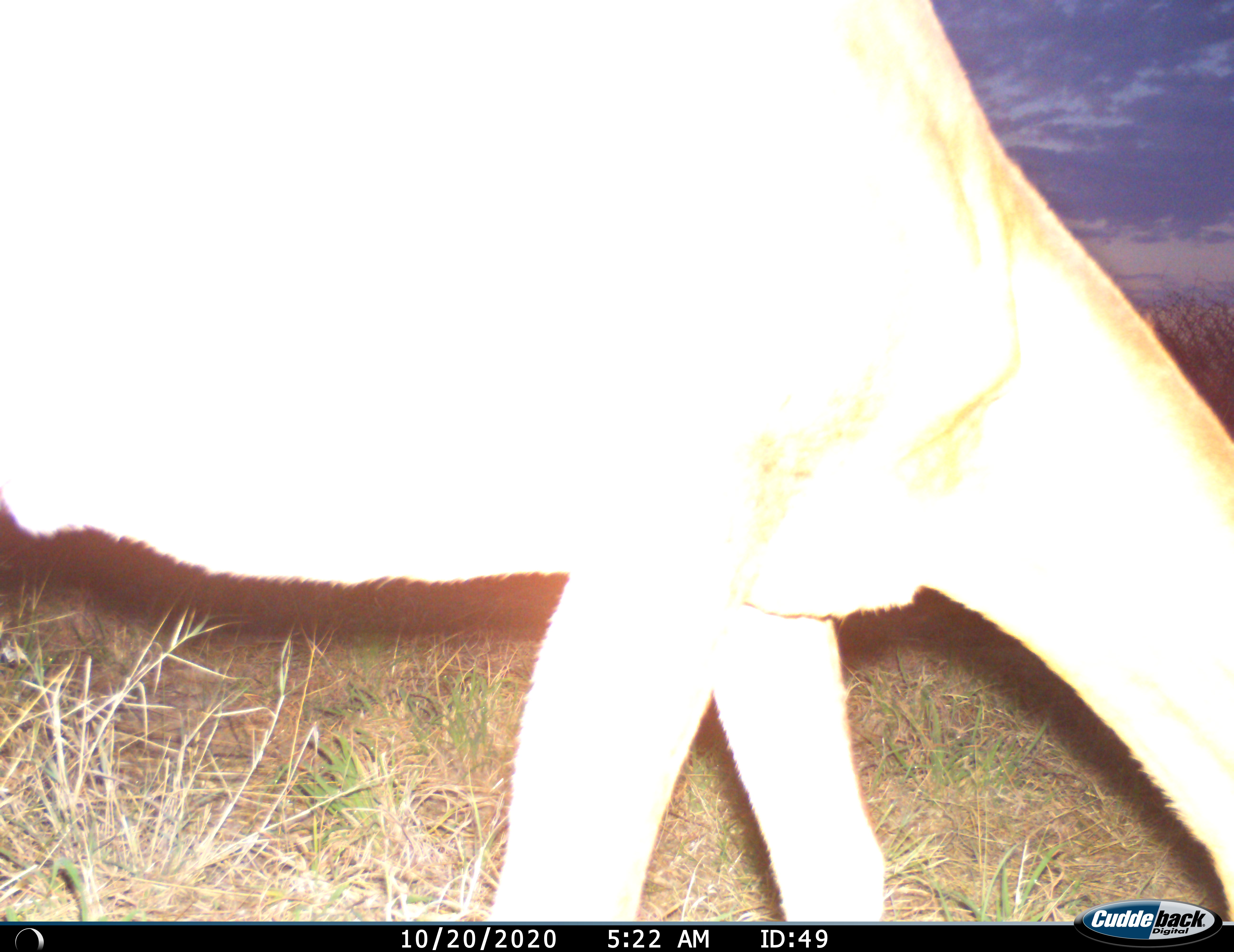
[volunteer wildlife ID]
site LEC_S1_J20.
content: unidentified animal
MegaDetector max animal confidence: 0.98